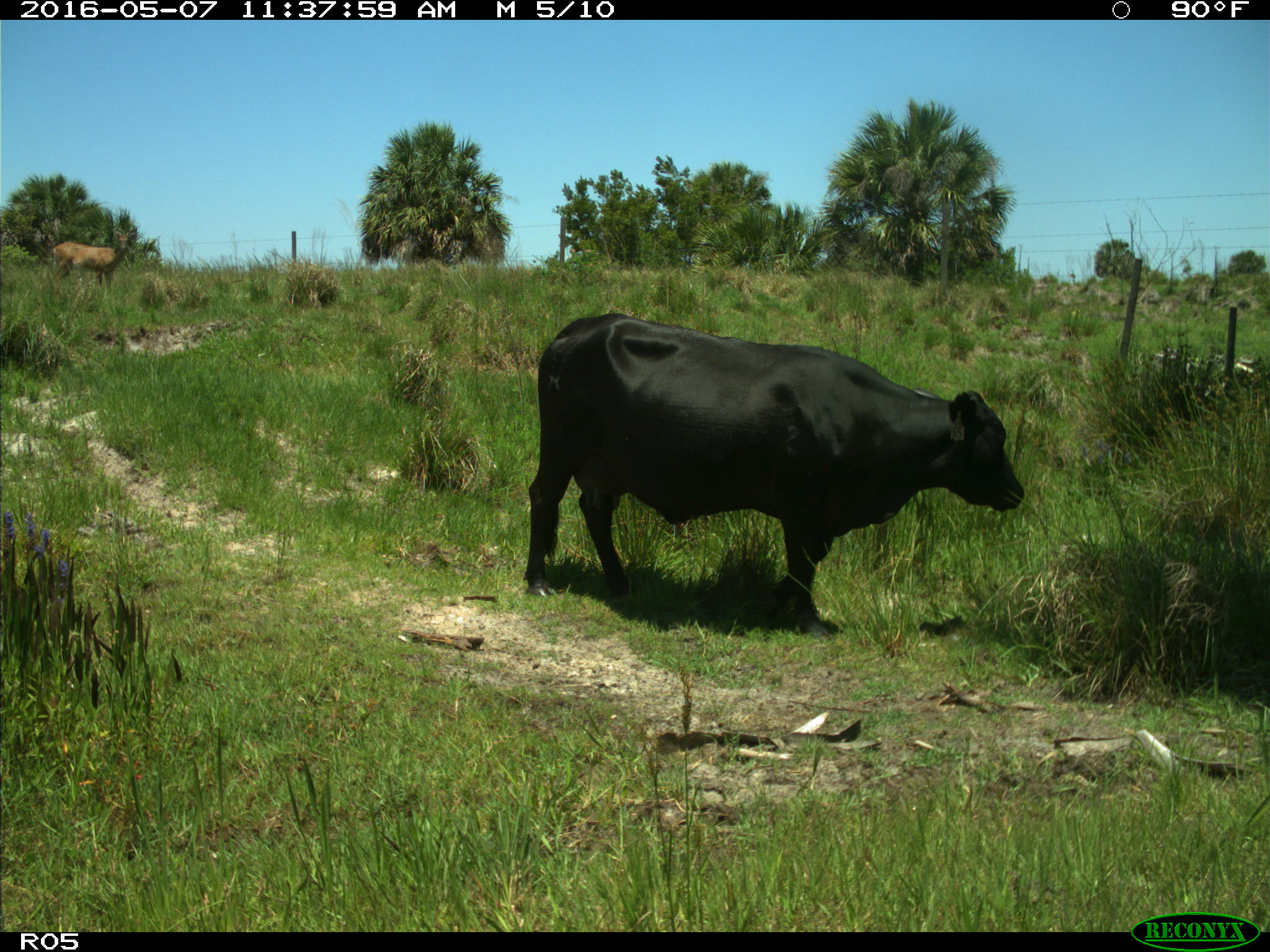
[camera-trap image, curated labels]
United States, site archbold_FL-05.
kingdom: Animalia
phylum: Chordata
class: Mammalia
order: Artiodactyla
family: Bovidae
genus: Bos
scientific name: Bos taurus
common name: domestic cow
Bos taurus (domestic cow).